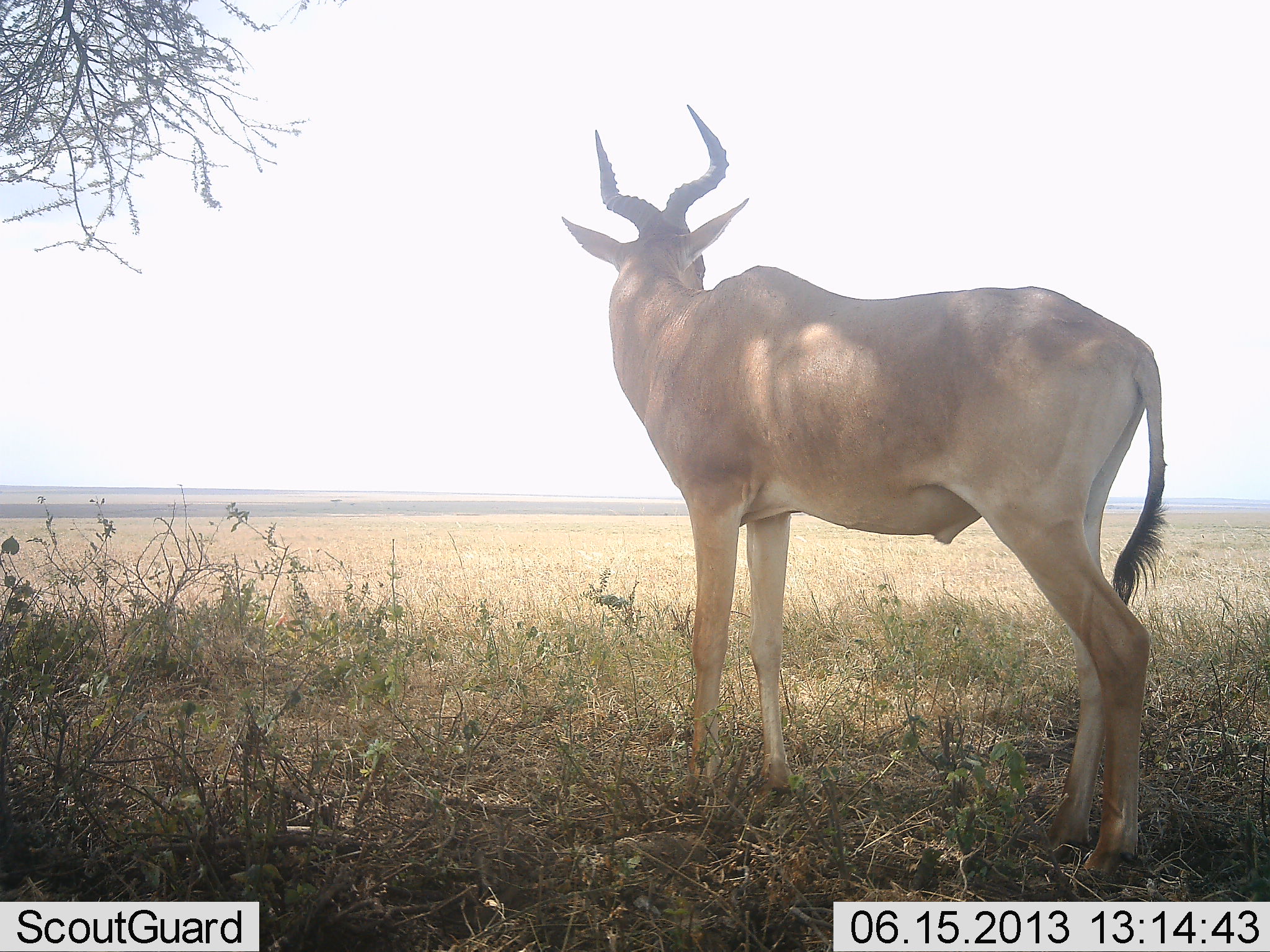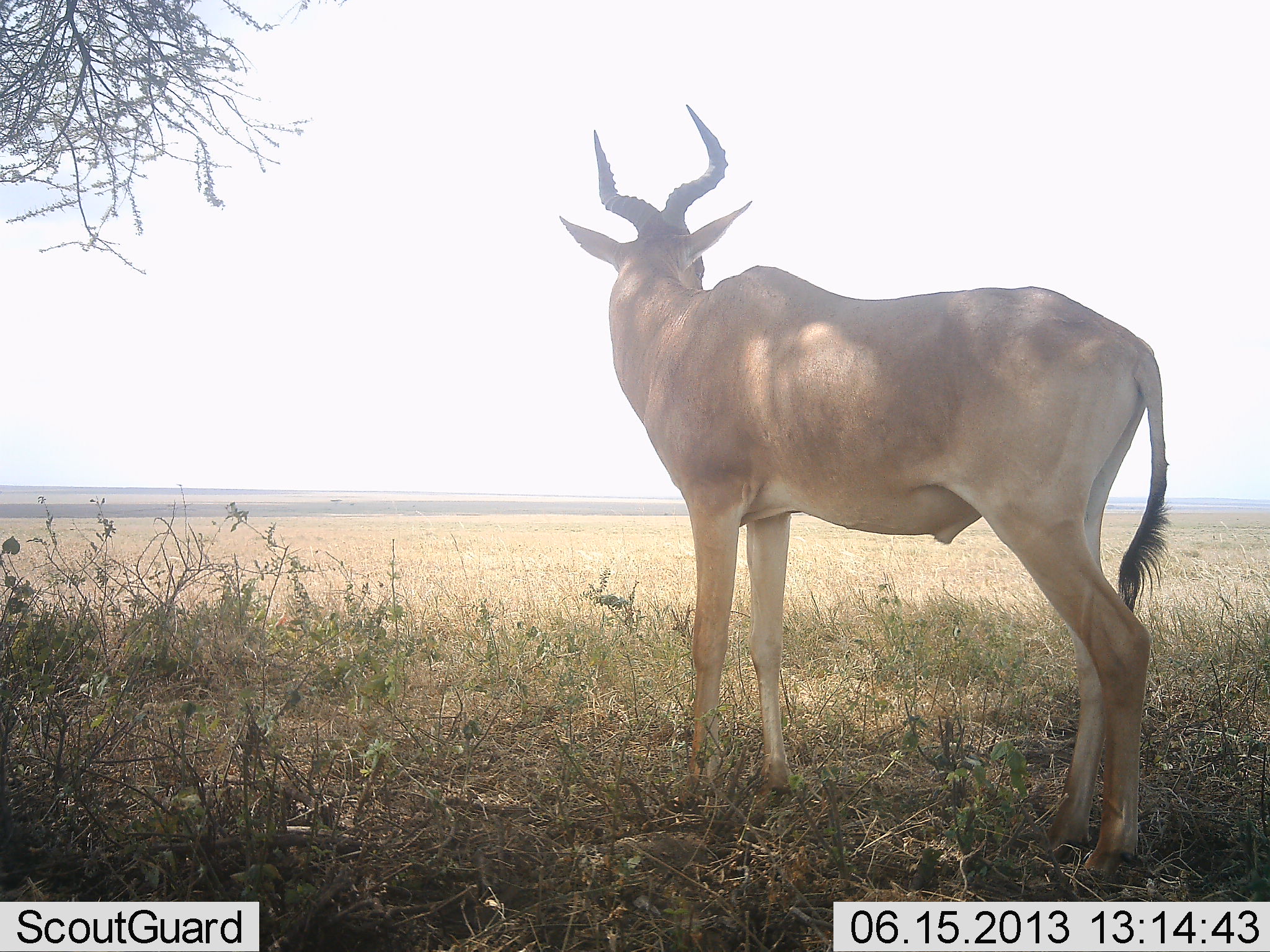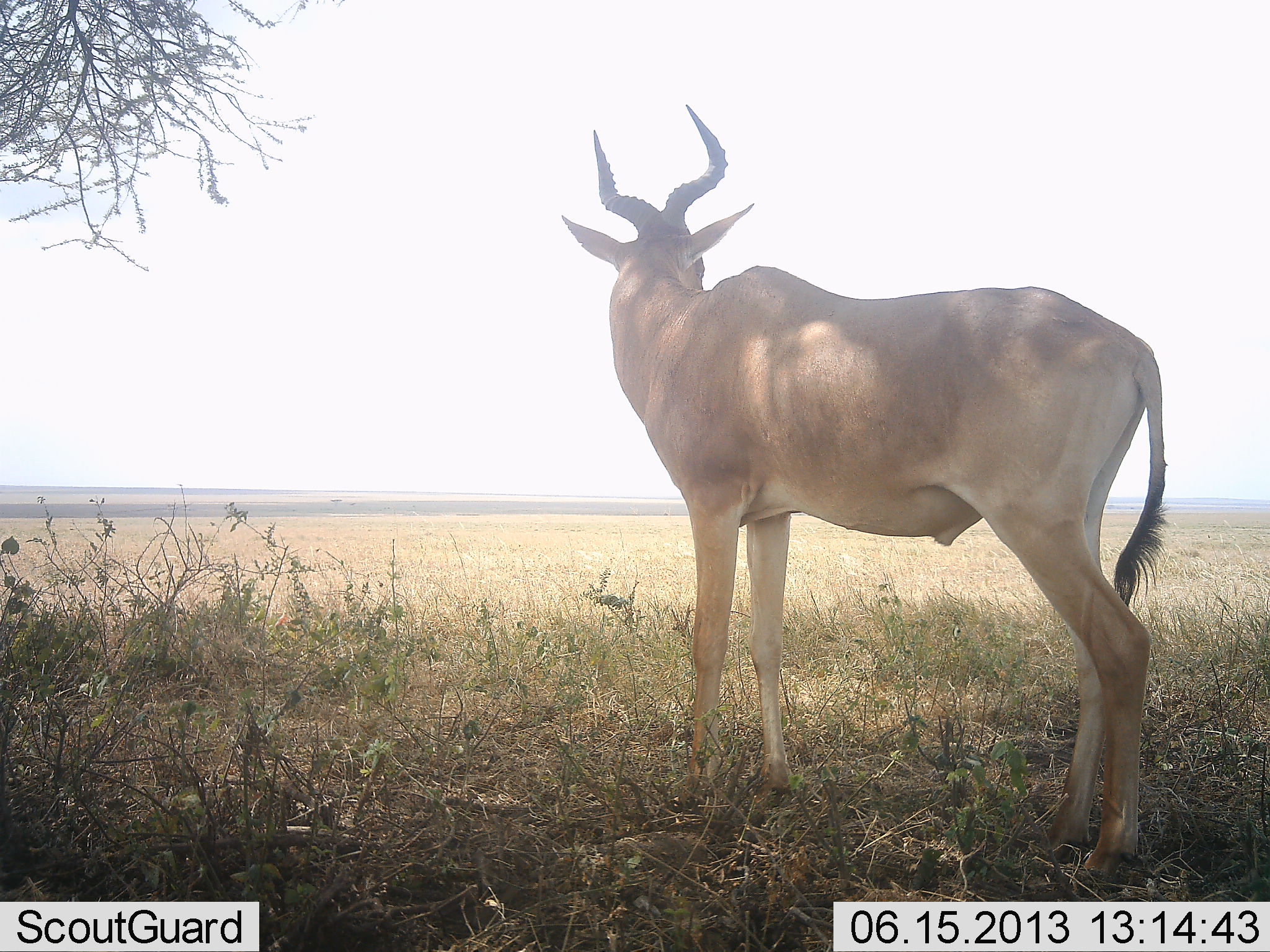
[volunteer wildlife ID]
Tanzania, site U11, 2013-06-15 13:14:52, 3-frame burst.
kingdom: Animalia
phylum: Chordata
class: Mammalia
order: Artiodactyla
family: Bovidae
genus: Alcelaphus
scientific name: Alcelaphus buselaphus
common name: hartebeest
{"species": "hartebeest (Alcelaphus buselaphus)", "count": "1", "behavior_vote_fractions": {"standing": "100%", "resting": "0%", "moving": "0%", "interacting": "0%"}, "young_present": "0%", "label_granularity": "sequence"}